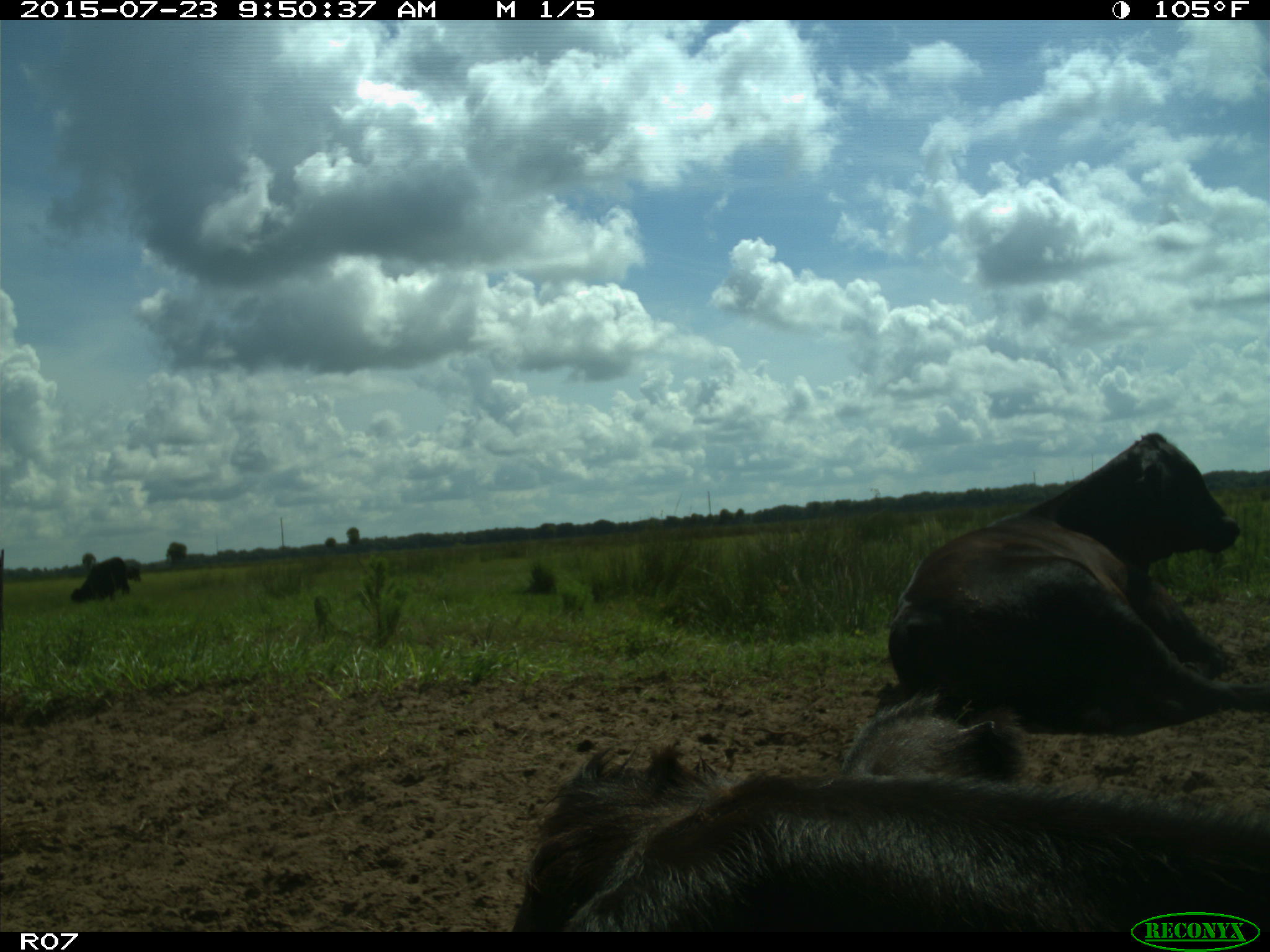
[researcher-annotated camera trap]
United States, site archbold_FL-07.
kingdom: Animalia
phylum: Chordata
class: Mammalia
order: Artiodactyla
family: Bovidae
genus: Bos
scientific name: Bos taurus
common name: domestic cow